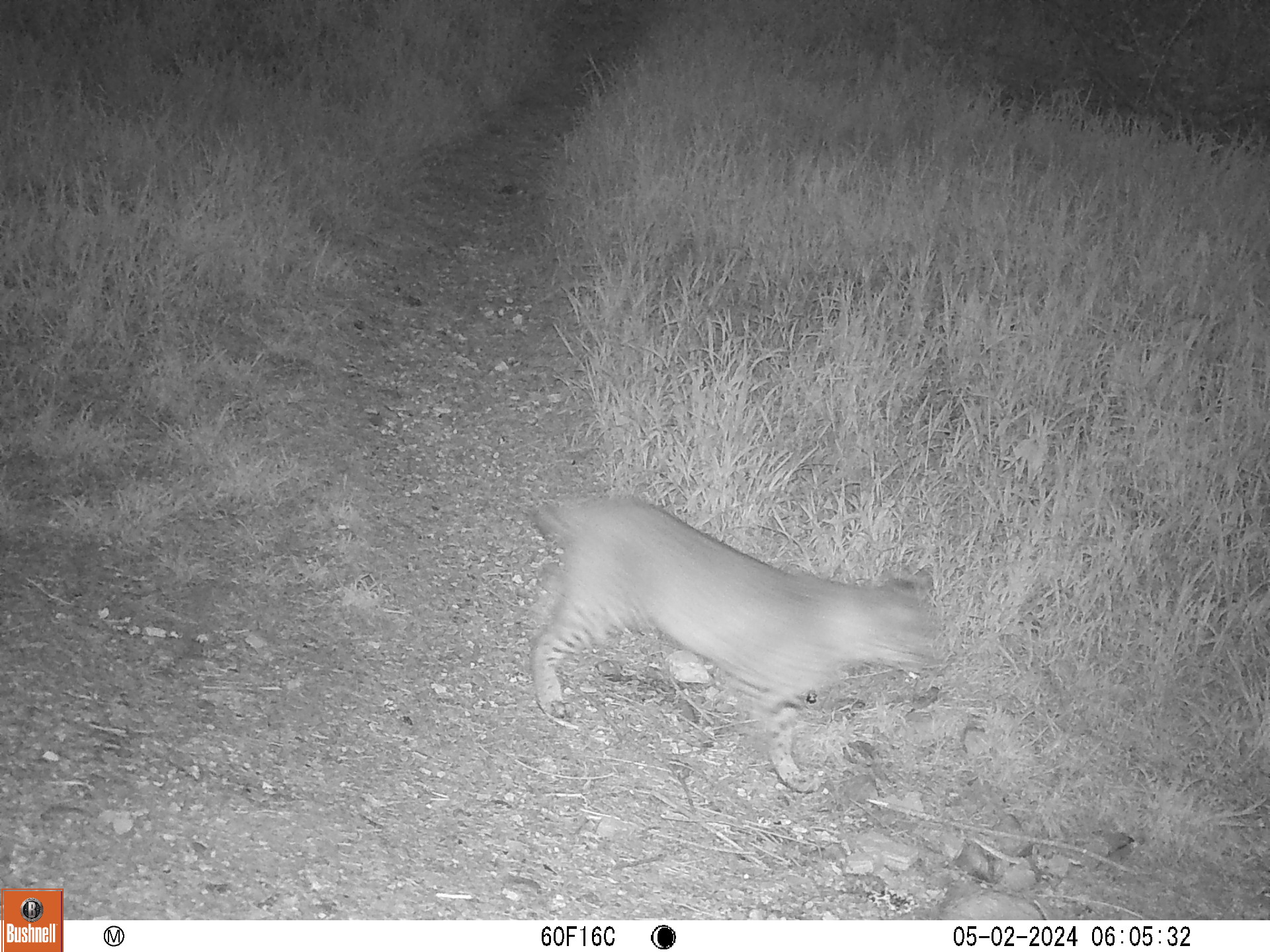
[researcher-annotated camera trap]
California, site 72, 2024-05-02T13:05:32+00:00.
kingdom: Animalia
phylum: Chordata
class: Mammalia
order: Carnivora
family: Felidae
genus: Lynx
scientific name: Lynx rufus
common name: bobcat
Bobcat (Lynx rufus).